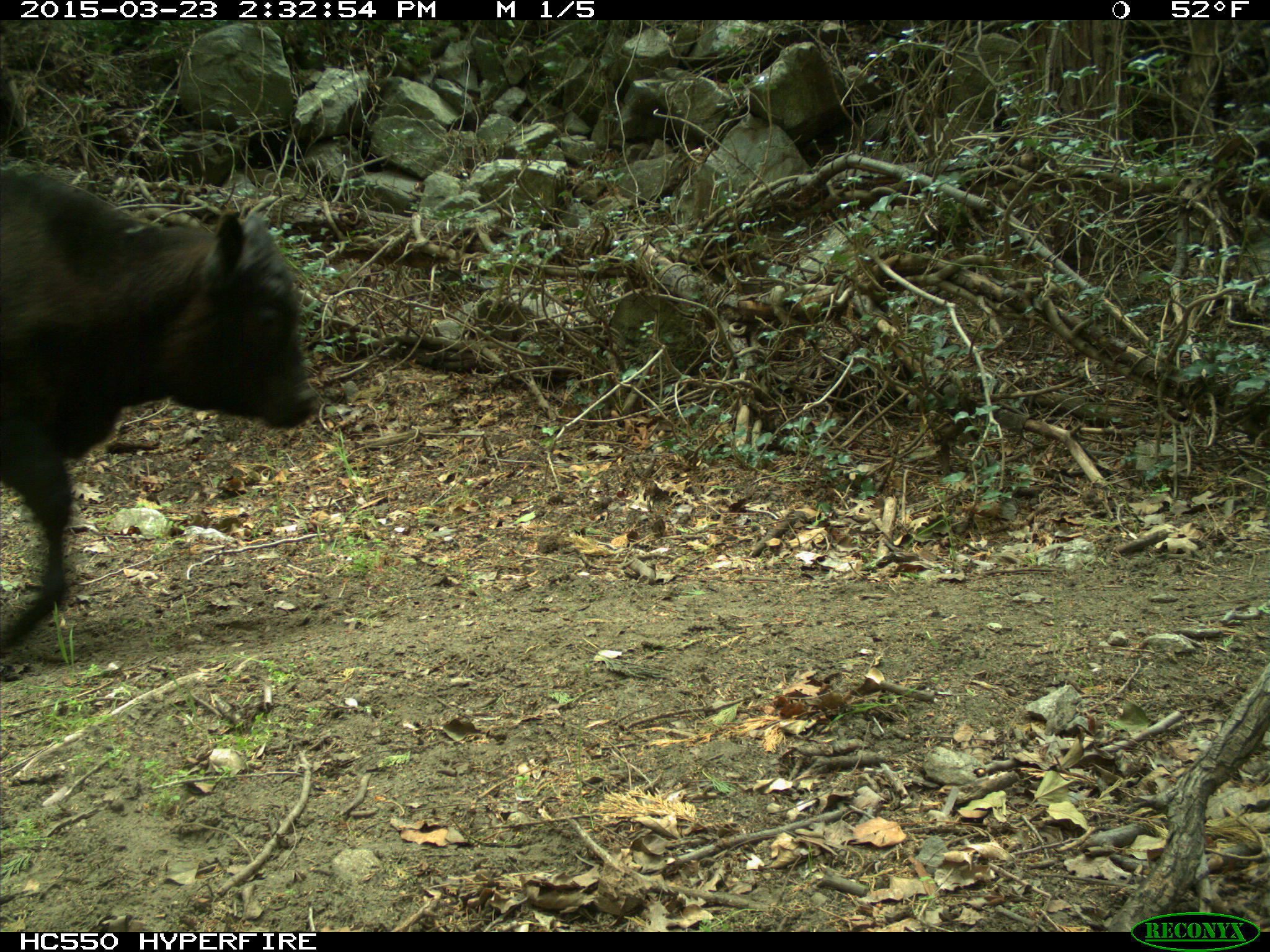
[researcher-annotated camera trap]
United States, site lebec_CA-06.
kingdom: Animalia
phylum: Chordata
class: Mammalia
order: Artiodactyla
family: Bovidae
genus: Bos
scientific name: Bos taurus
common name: domestic cow